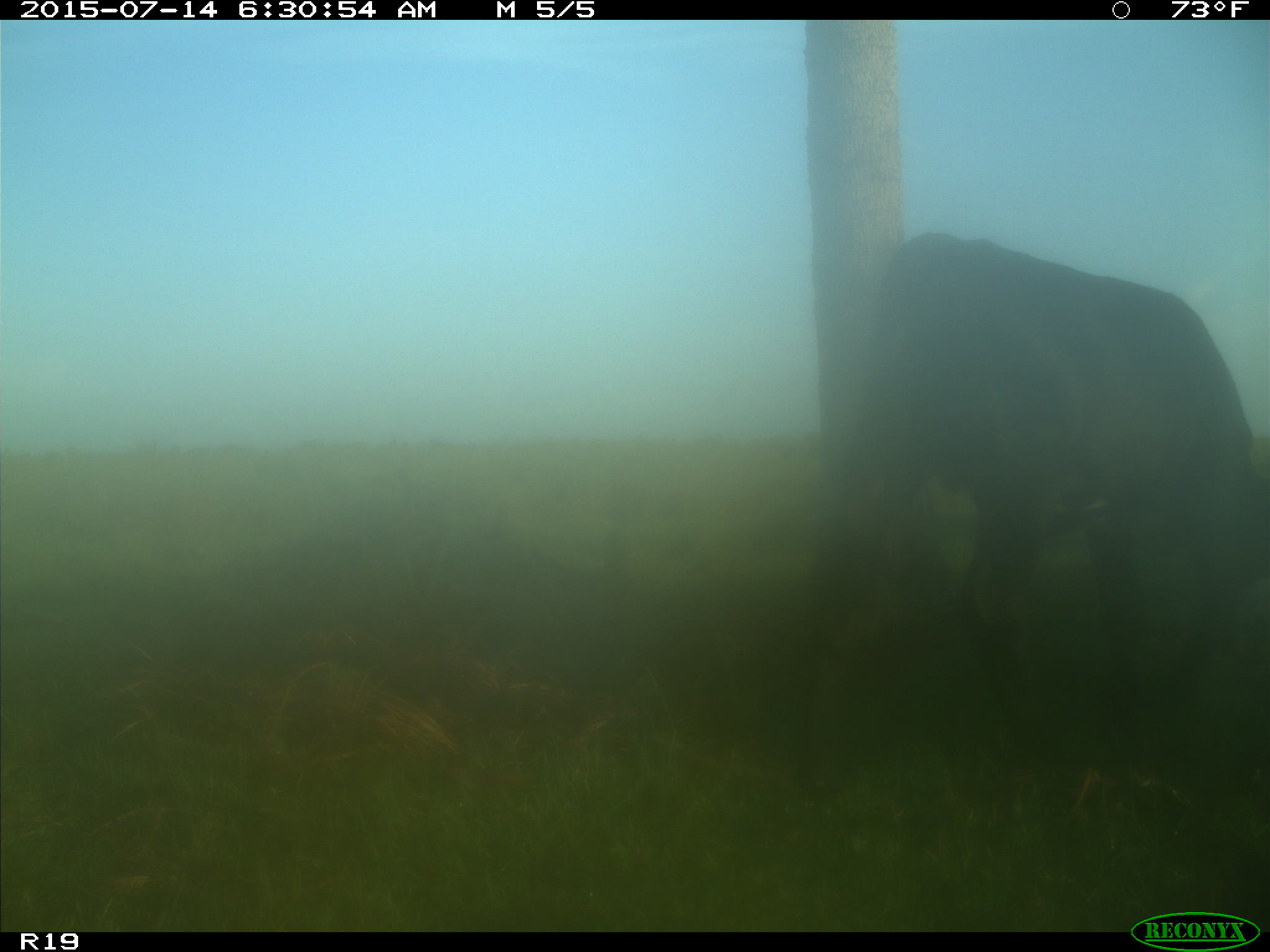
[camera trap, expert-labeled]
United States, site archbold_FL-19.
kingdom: Animalia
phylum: Chordata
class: Mammalia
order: Artiodactyla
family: Bovidae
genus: Bos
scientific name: Bos taurus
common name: domestic cow